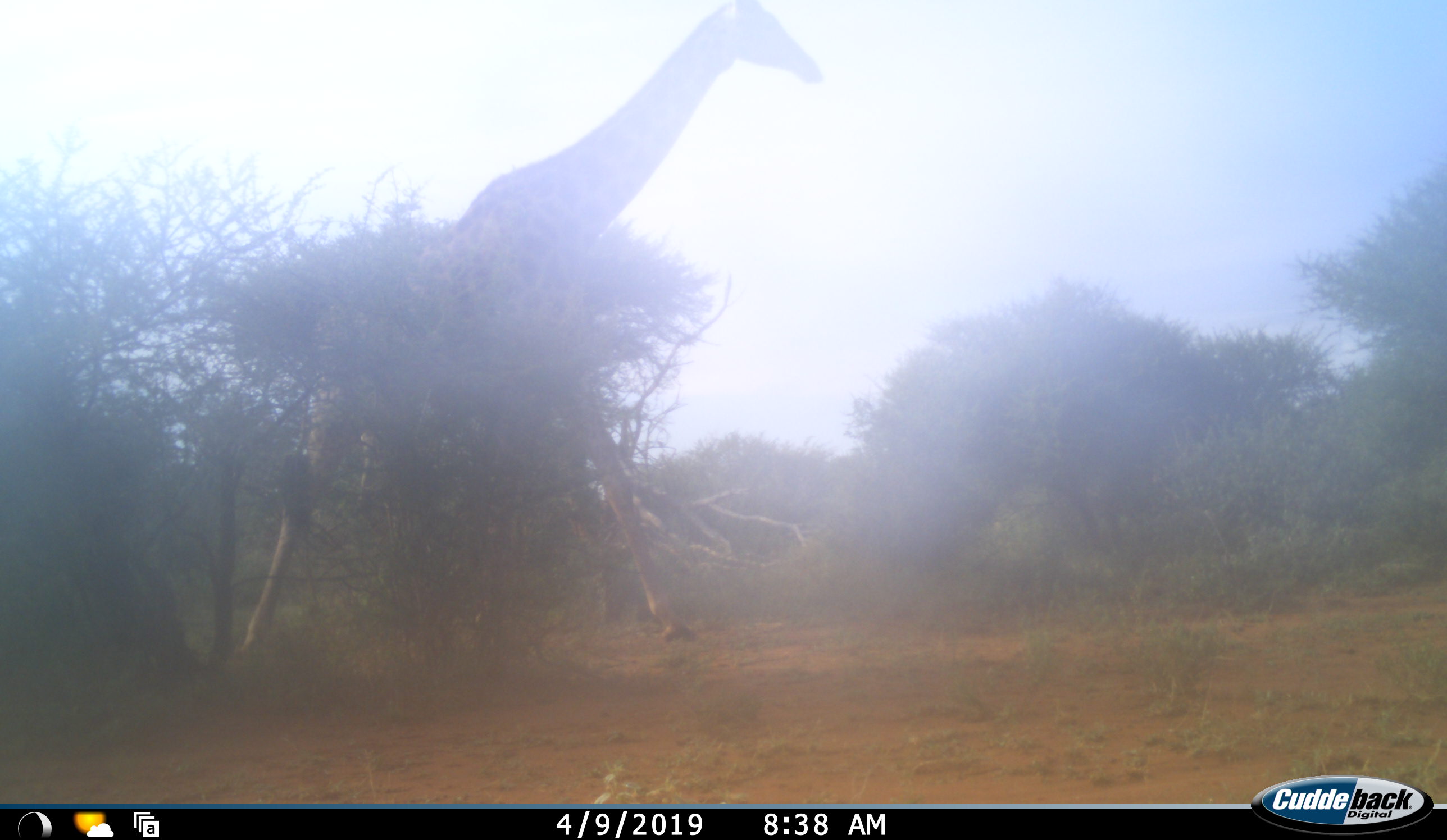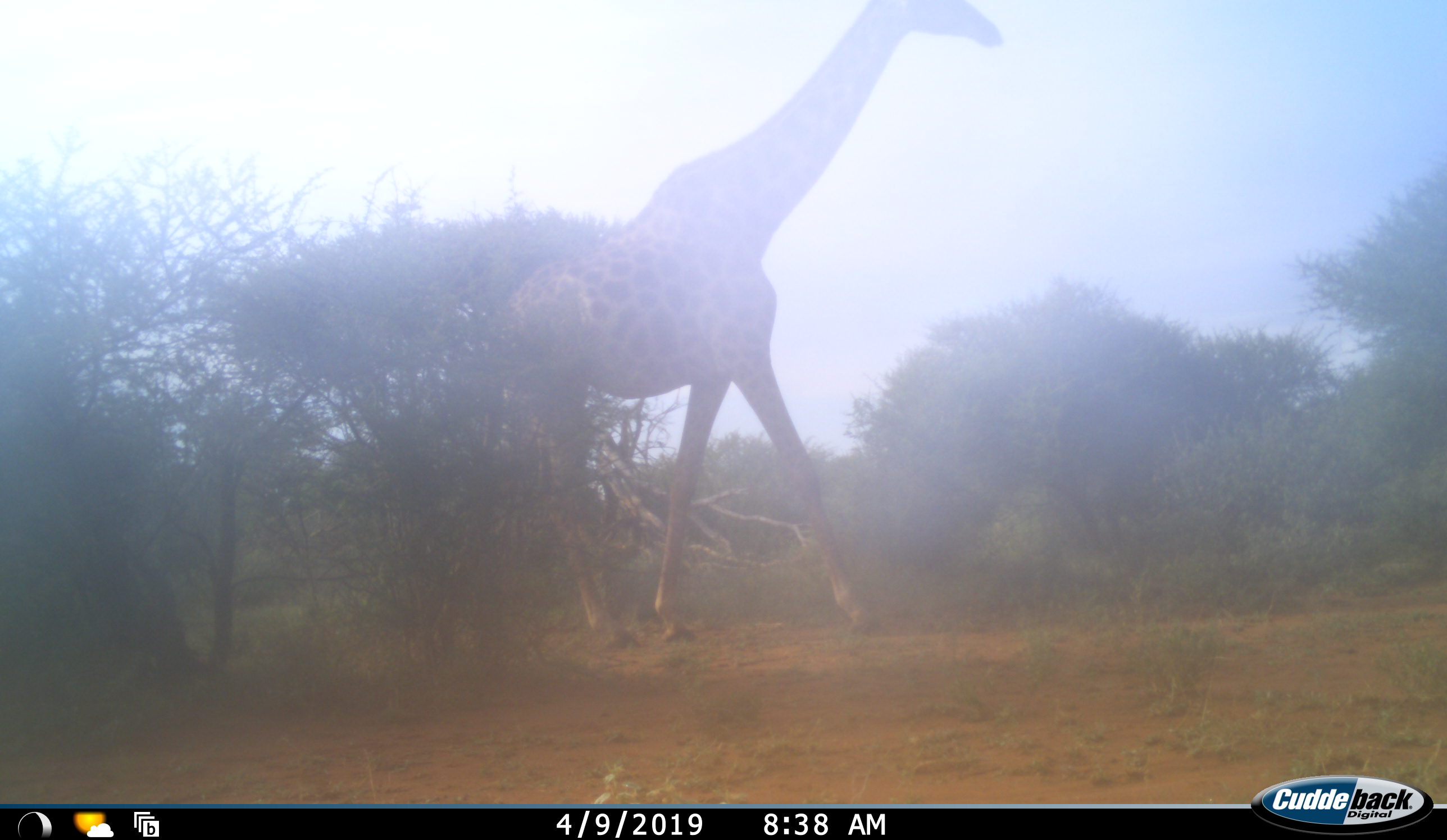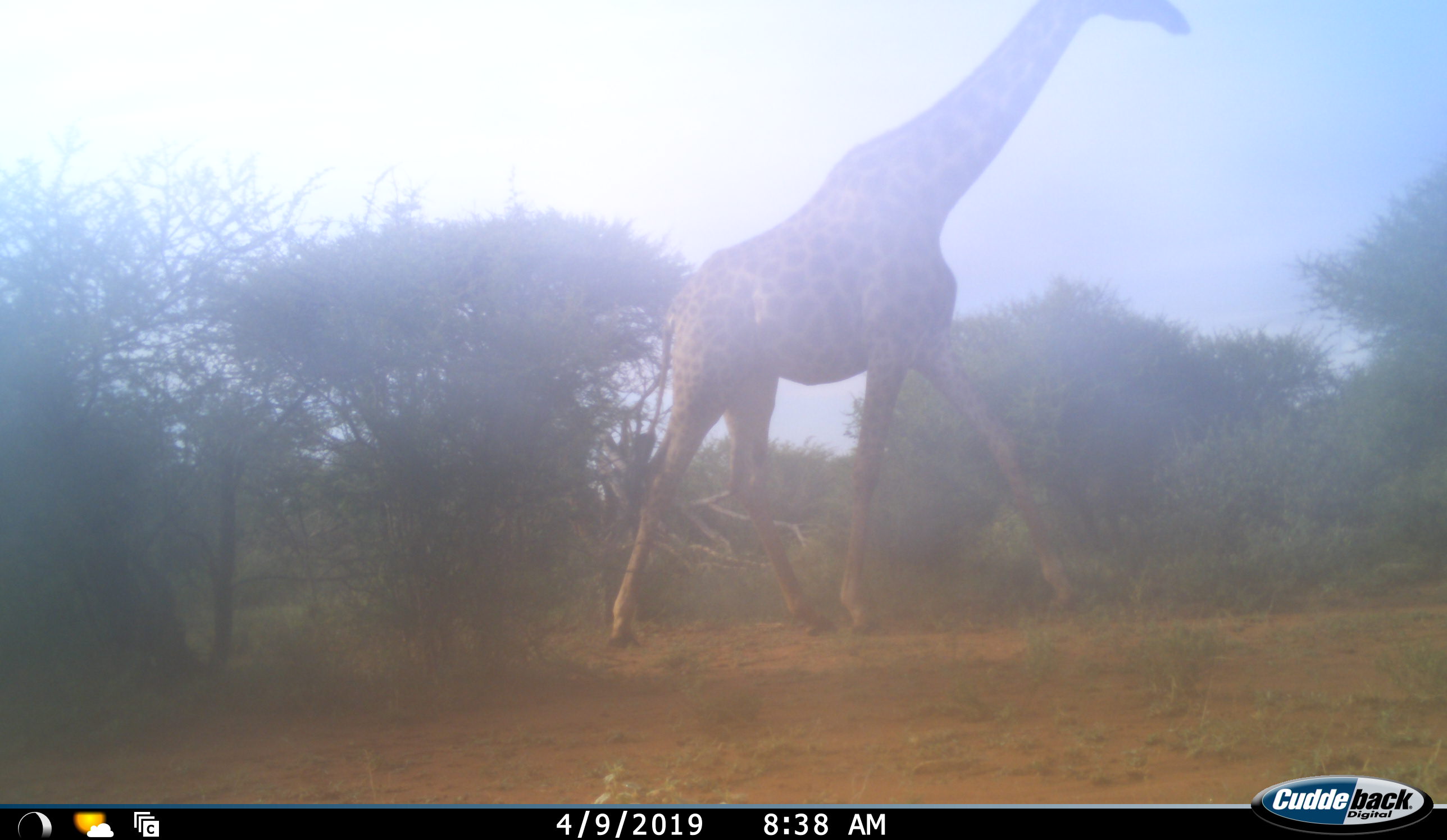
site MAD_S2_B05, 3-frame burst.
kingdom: Animalia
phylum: Chordata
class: Mammalia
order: Artiodactyla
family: Giraffidae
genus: Giraffa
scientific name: Giraffa camelopardalis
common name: giraffe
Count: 1.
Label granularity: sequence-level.